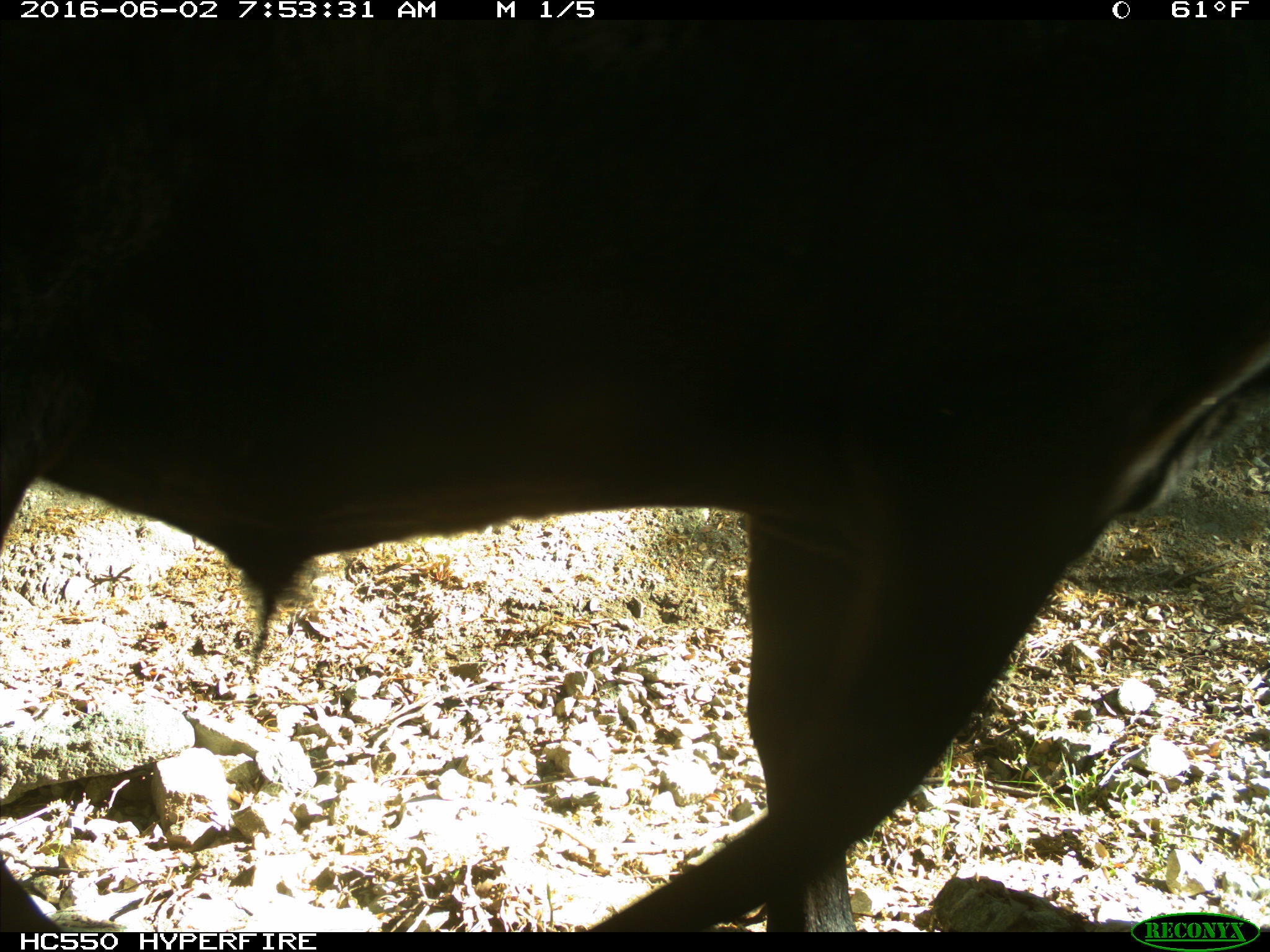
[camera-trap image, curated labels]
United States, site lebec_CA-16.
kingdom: Animalia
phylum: Chordata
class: Mammalia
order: Artiodactyla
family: Bovidae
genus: Bos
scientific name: Bos taurus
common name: domestic cow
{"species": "Bos taurus (domestic cow)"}